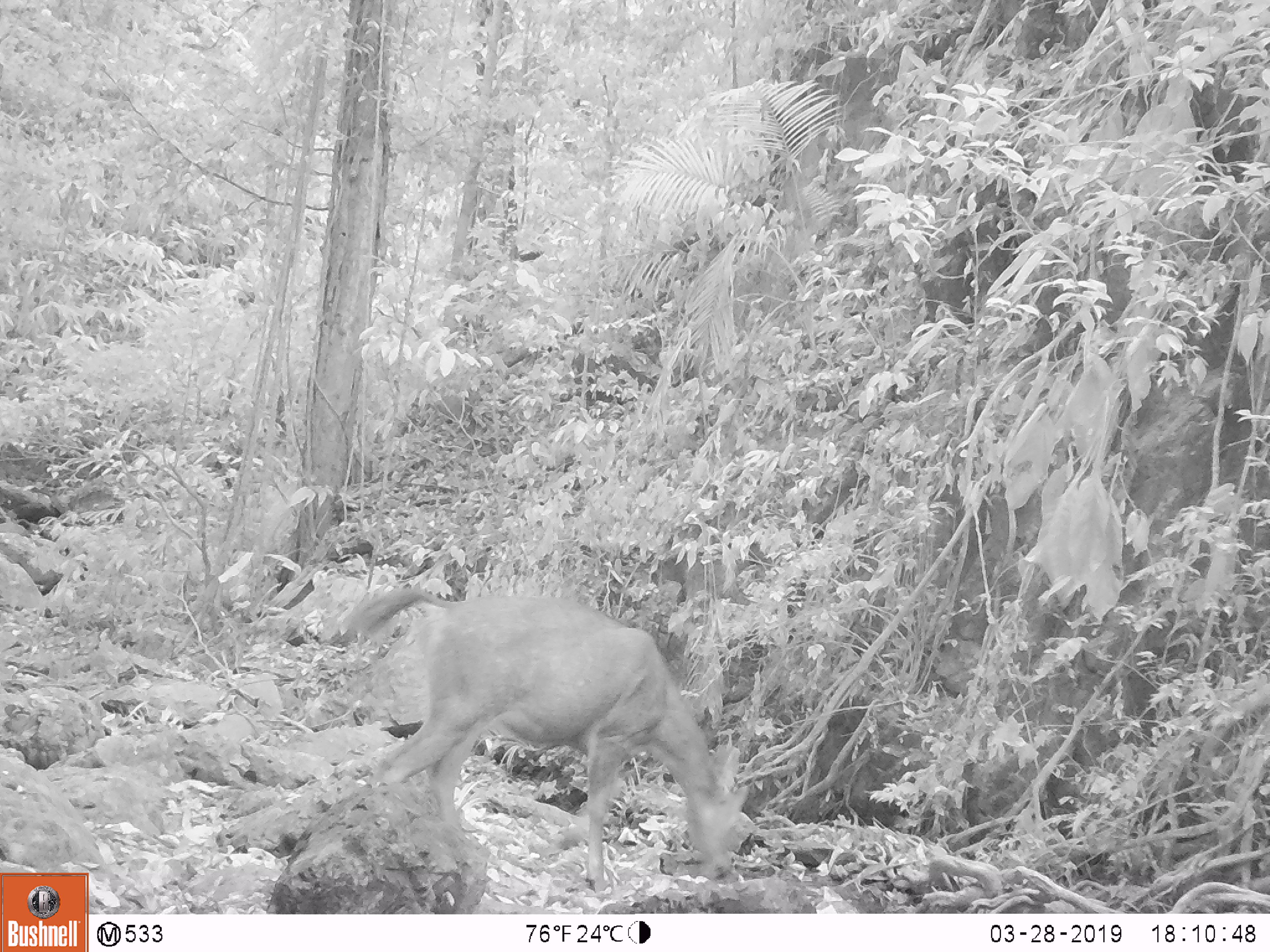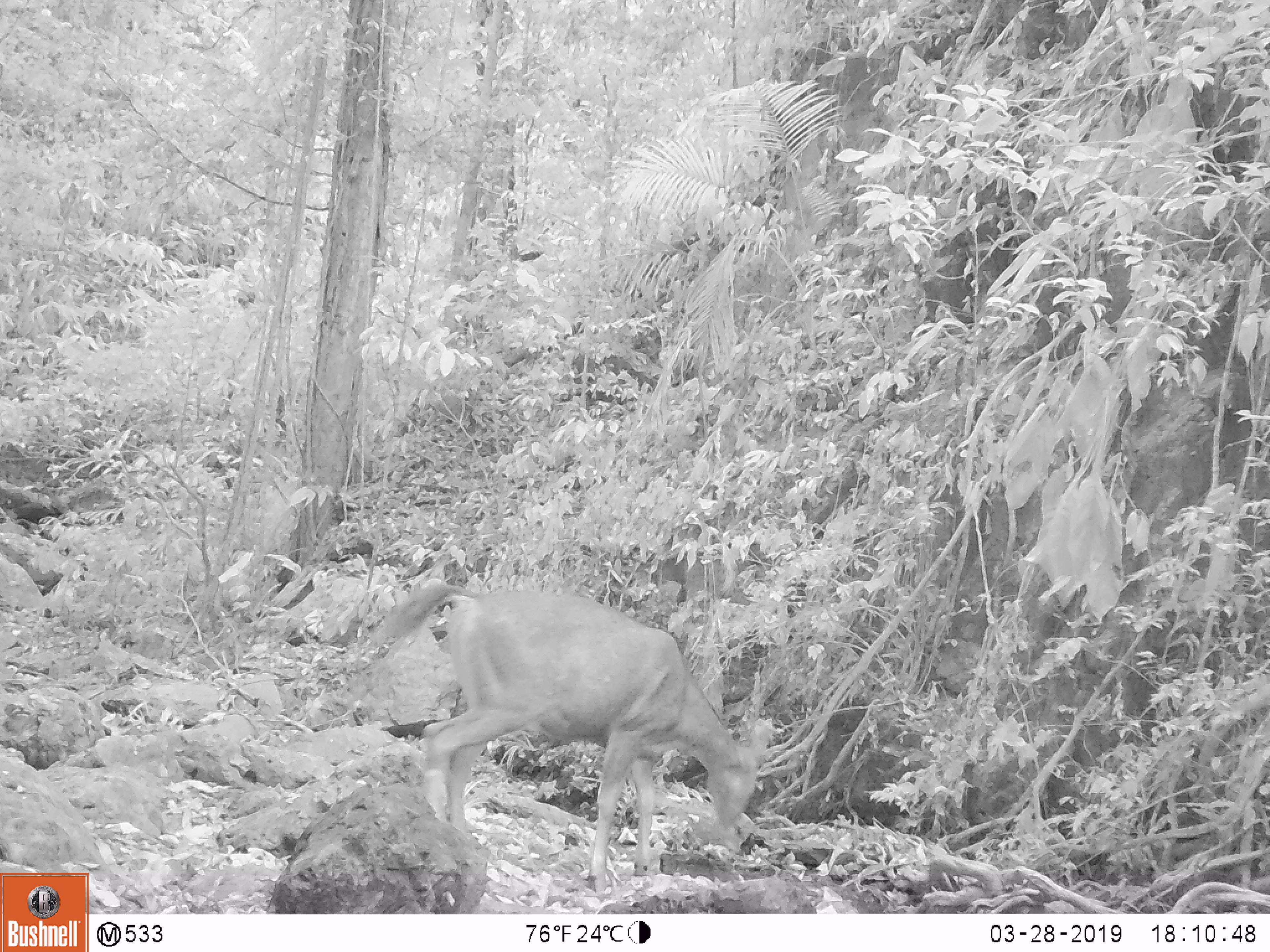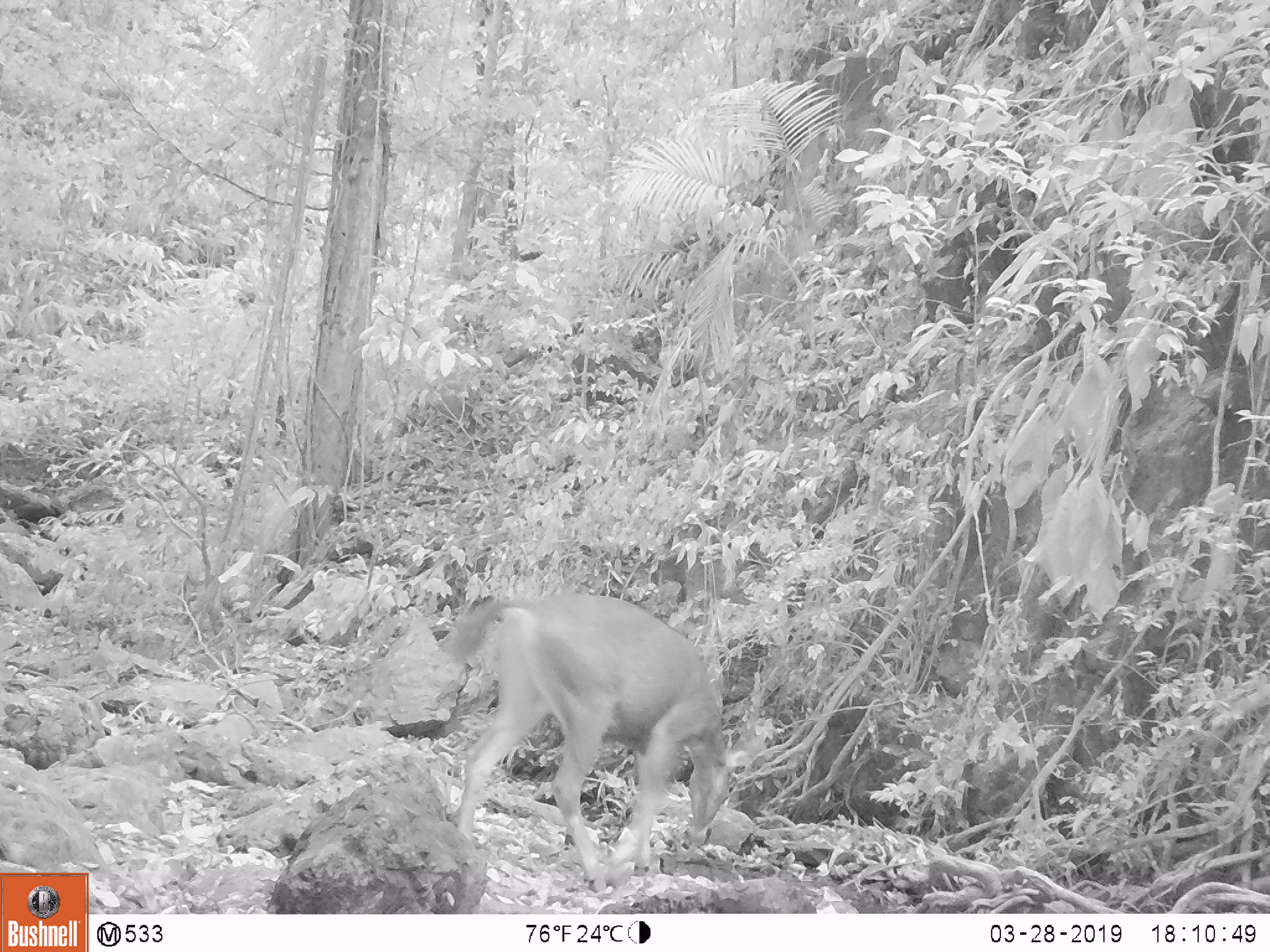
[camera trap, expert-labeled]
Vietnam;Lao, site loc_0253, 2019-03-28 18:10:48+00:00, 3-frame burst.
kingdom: Animalia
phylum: Chordata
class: Mammalia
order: Artiodactyla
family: Cervidae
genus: Rusa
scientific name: Rusa unicolor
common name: sambar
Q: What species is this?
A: Sambar (Rusa unicolor).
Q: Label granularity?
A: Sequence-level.